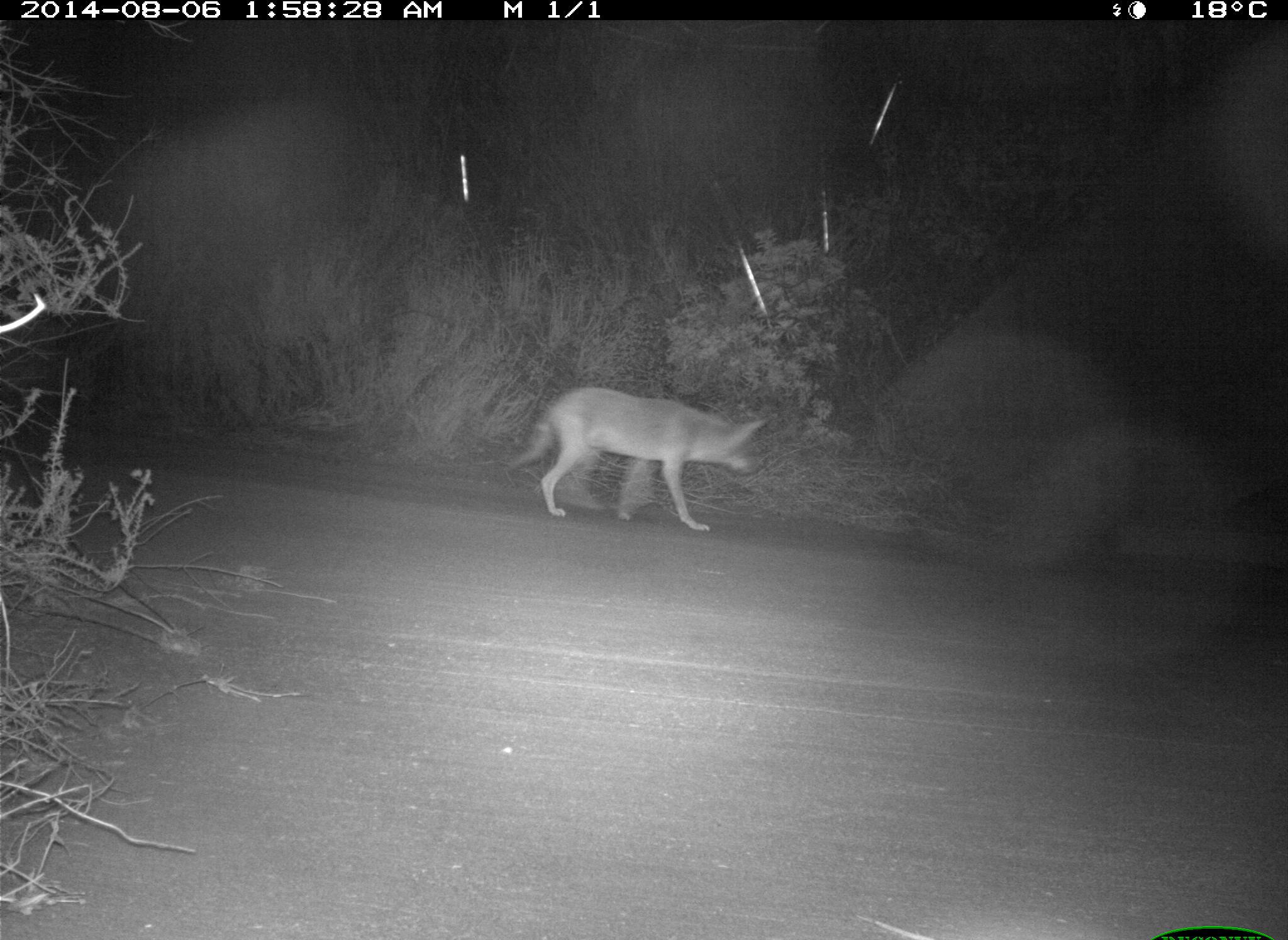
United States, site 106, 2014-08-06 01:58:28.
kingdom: Animalia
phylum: Chordata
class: Mammalia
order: Carnivora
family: Canidae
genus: Canis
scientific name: Canis latrans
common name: coyote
Coyote (Canis latrans).